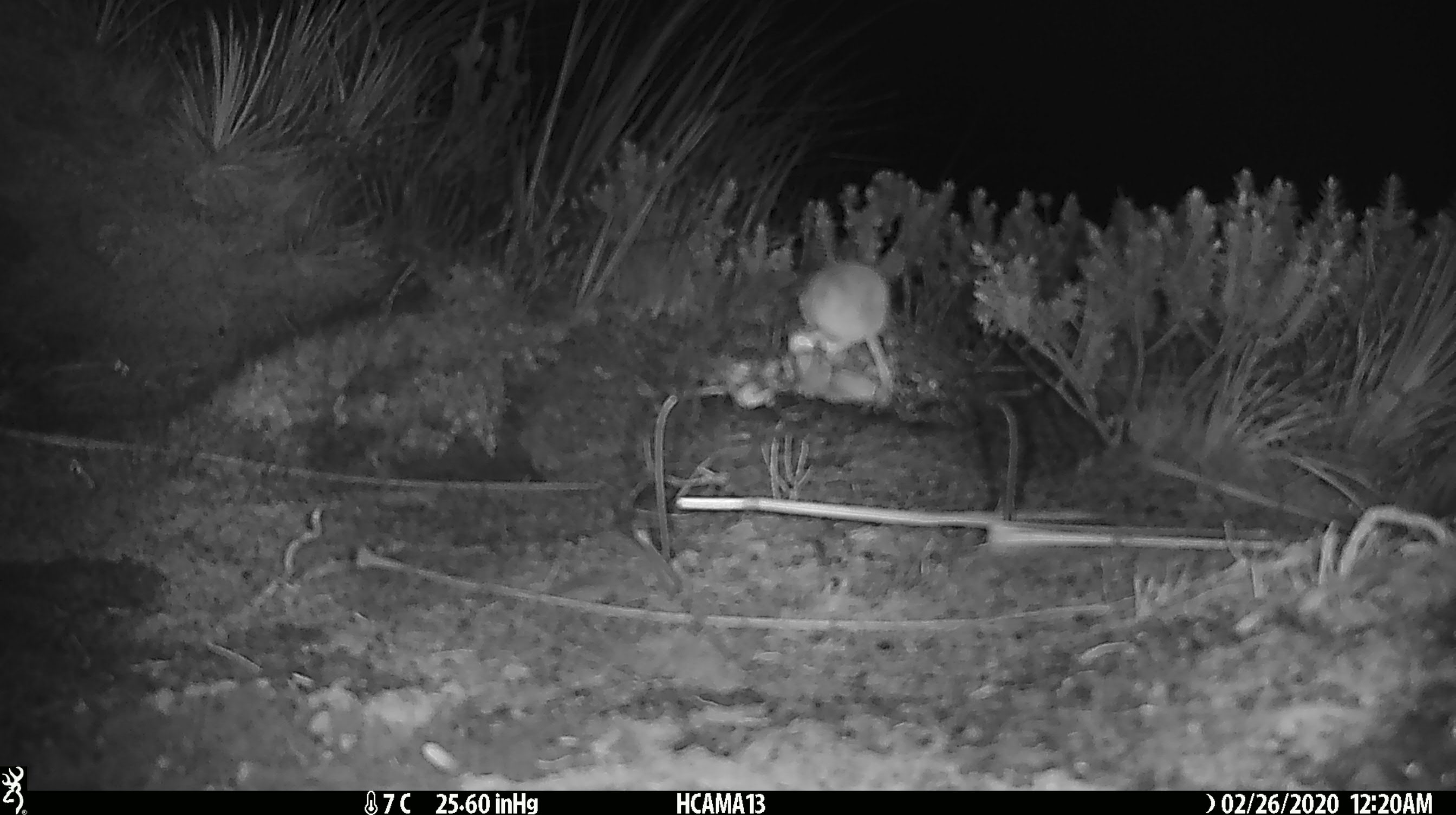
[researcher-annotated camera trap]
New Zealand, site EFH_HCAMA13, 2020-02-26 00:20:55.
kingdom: Animalia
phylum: Chordata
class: Mammalia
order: Rodentia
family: Muridae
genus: Mus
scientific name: Mus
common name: mouse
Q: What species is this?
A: Mouse (Mus).